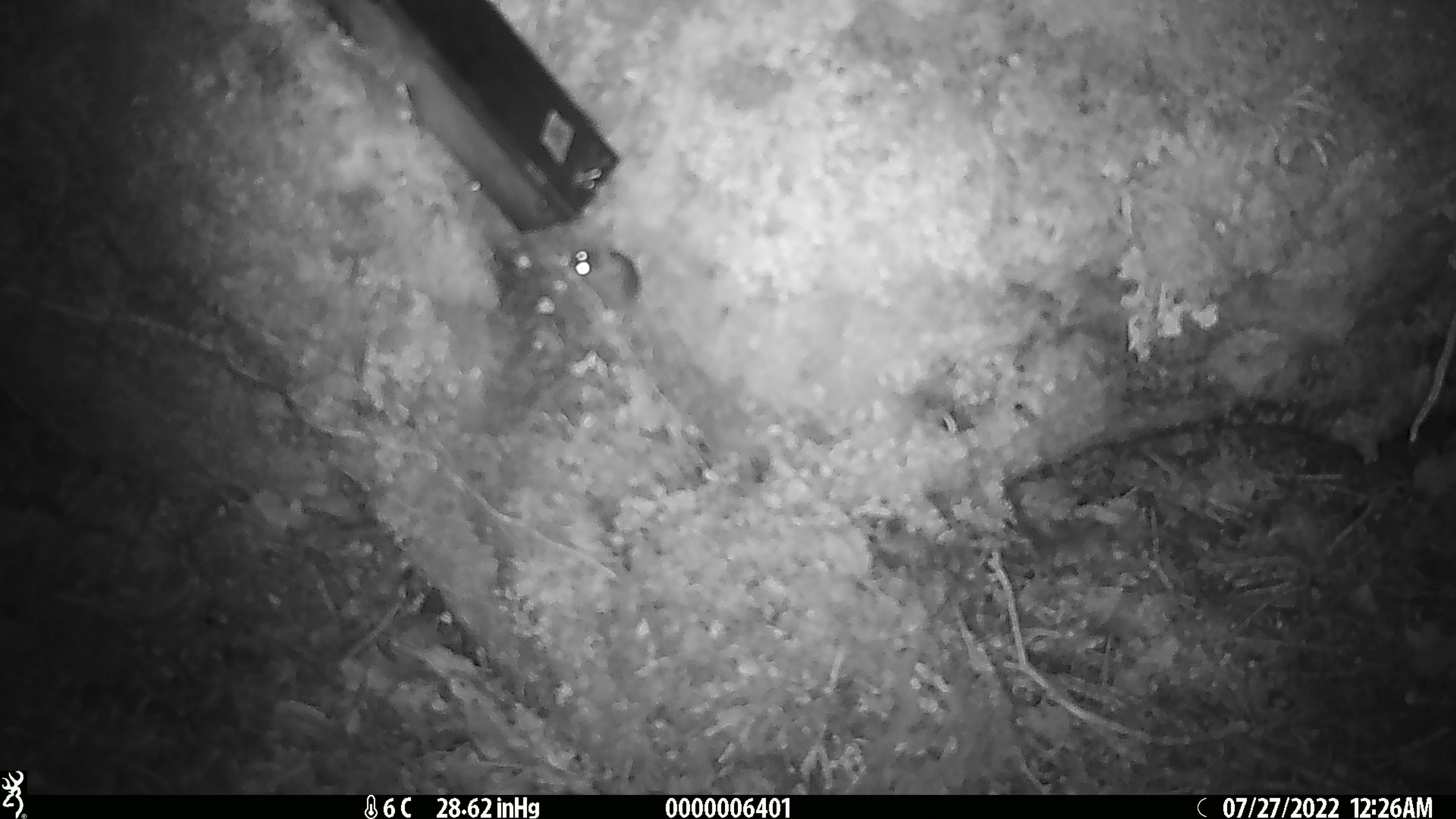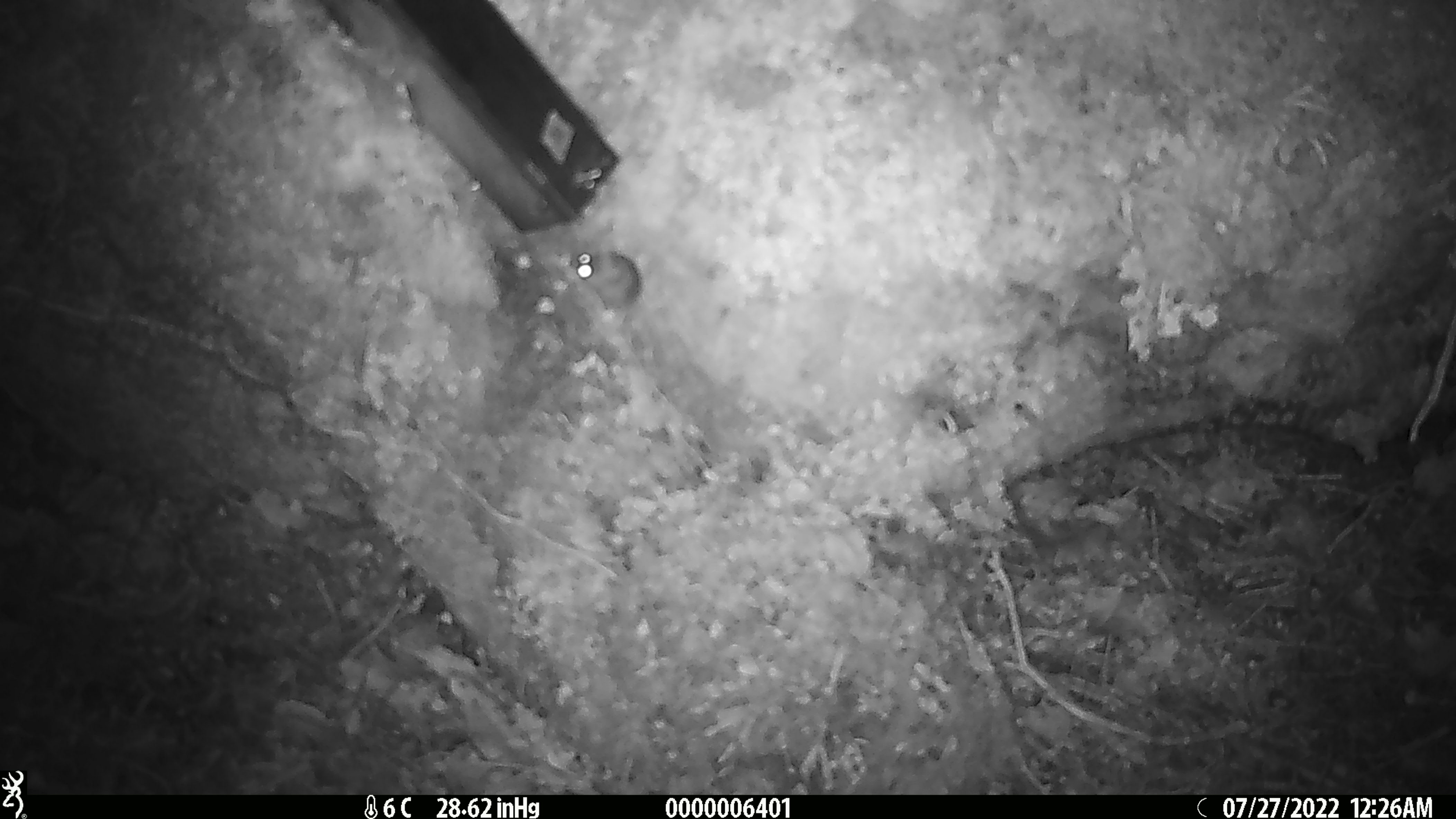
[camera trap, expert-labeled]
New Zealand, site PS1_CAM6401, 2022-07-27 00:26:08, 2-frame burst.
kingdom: Animalia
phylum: Chordata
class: Mammalia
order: Rodentia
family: Muridae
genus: Mus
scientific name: Mus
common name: mouse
Mouse (Mus).